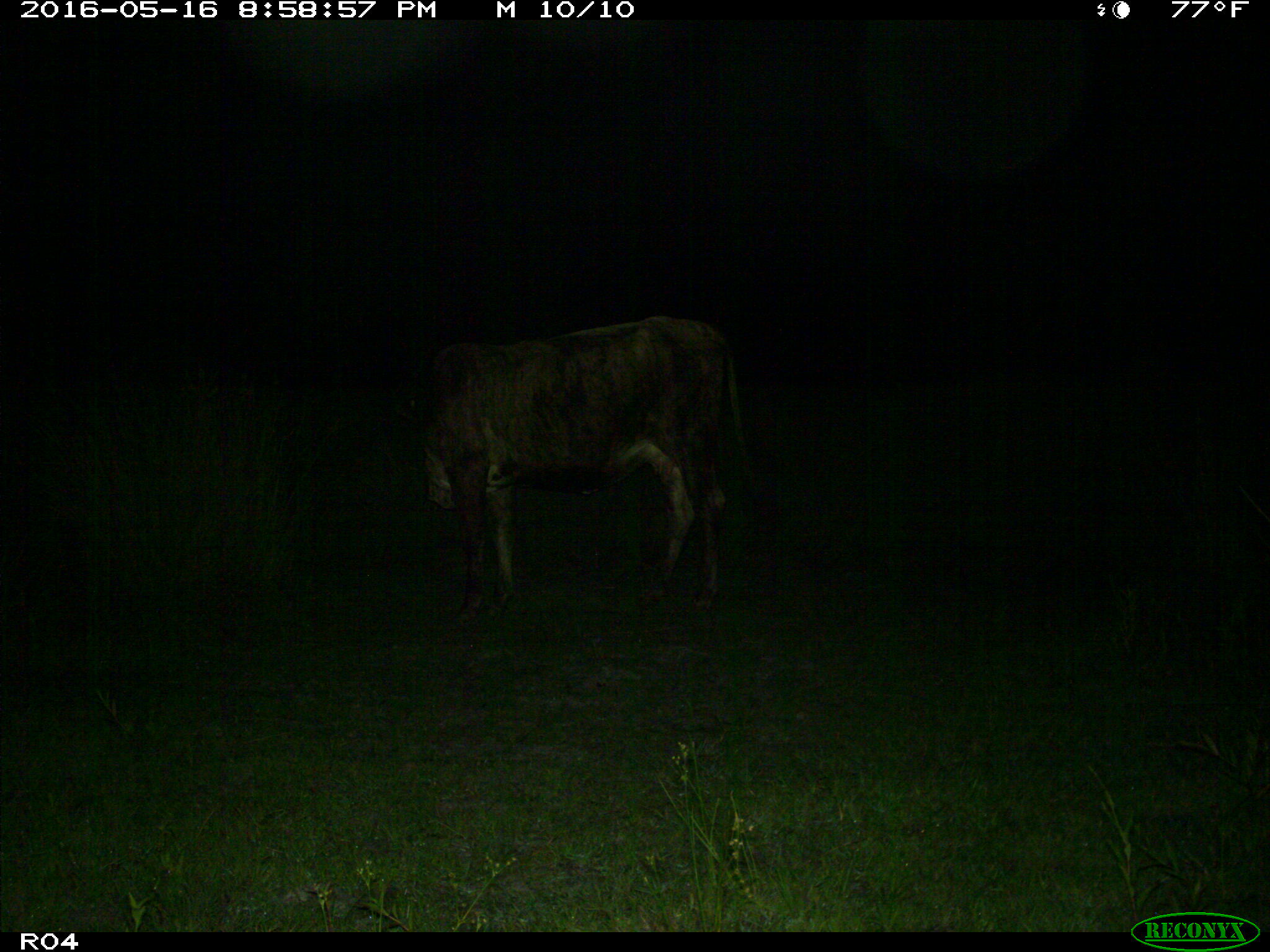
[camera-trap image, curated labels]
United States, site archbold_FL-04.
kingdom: Animalia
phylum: Chordata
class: Mammalia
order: Artiodactyla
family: Bovidae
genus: Bos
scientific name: Bos taurus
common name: domestic cow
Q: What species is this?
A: Bos taurus (domestic cow).